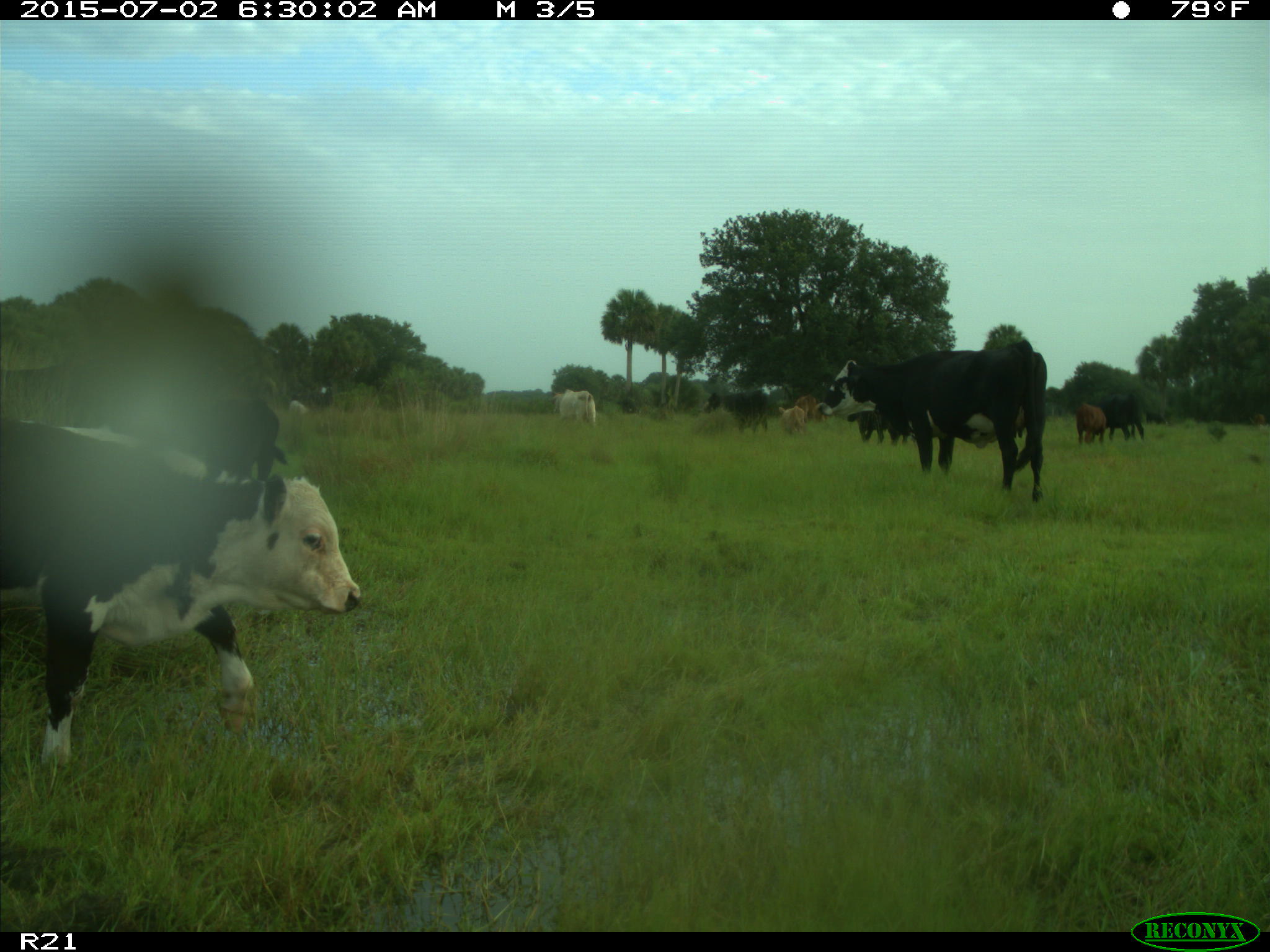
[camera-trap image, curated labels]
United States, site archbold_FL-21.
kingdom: Animalia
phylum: Chordata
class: Mammalia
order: Artiodactyla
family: Bovidae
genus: Bos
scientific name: Bos taurus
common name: domestic cow